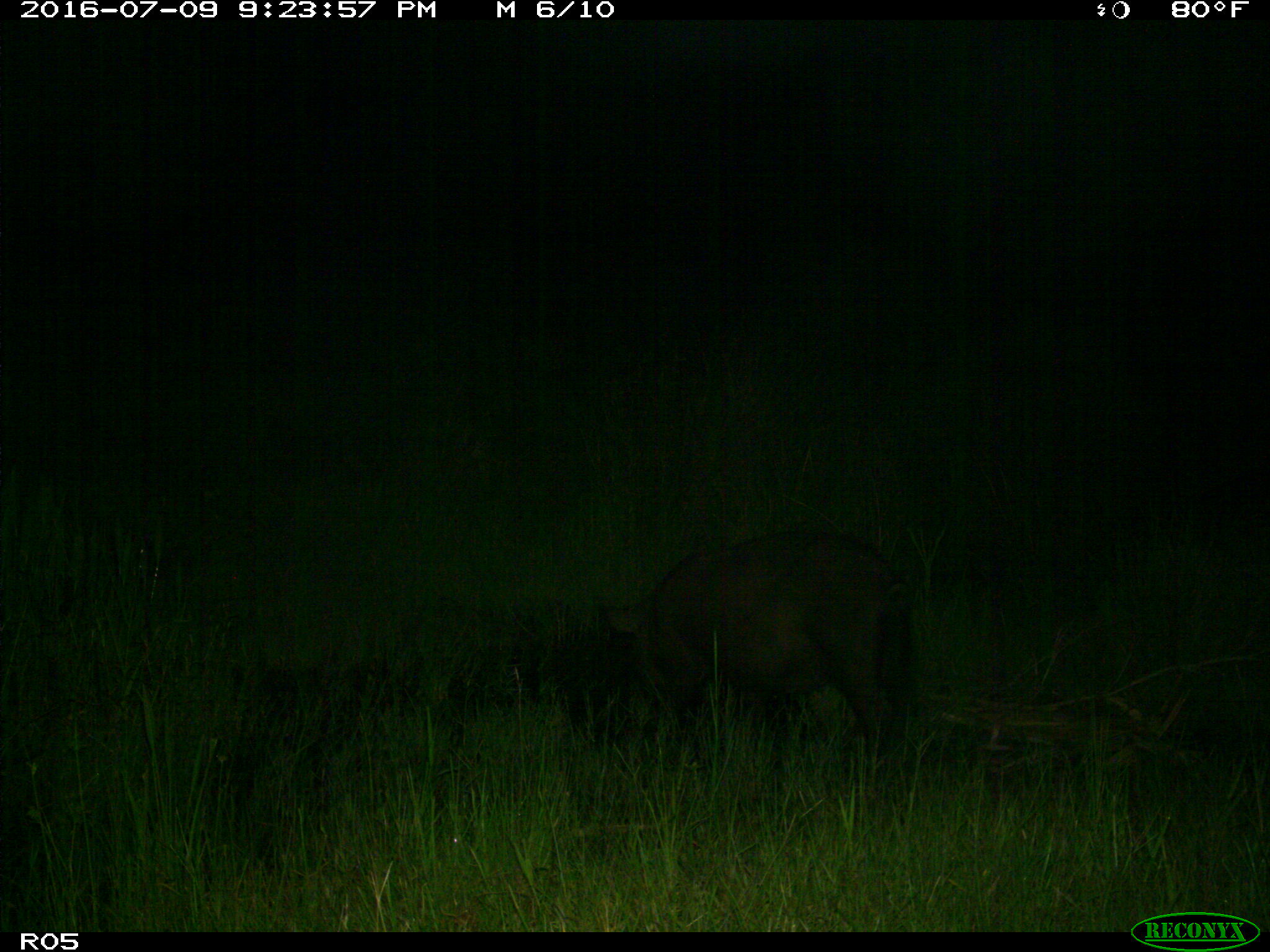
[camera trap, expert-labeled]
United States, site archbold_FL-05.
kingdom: Animalia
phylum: Chordata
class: Mammalia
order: Artiodactyla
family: Suidae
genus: Sus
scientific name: Sus scrofa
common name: wild boar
Sus scrofa (wild boar).